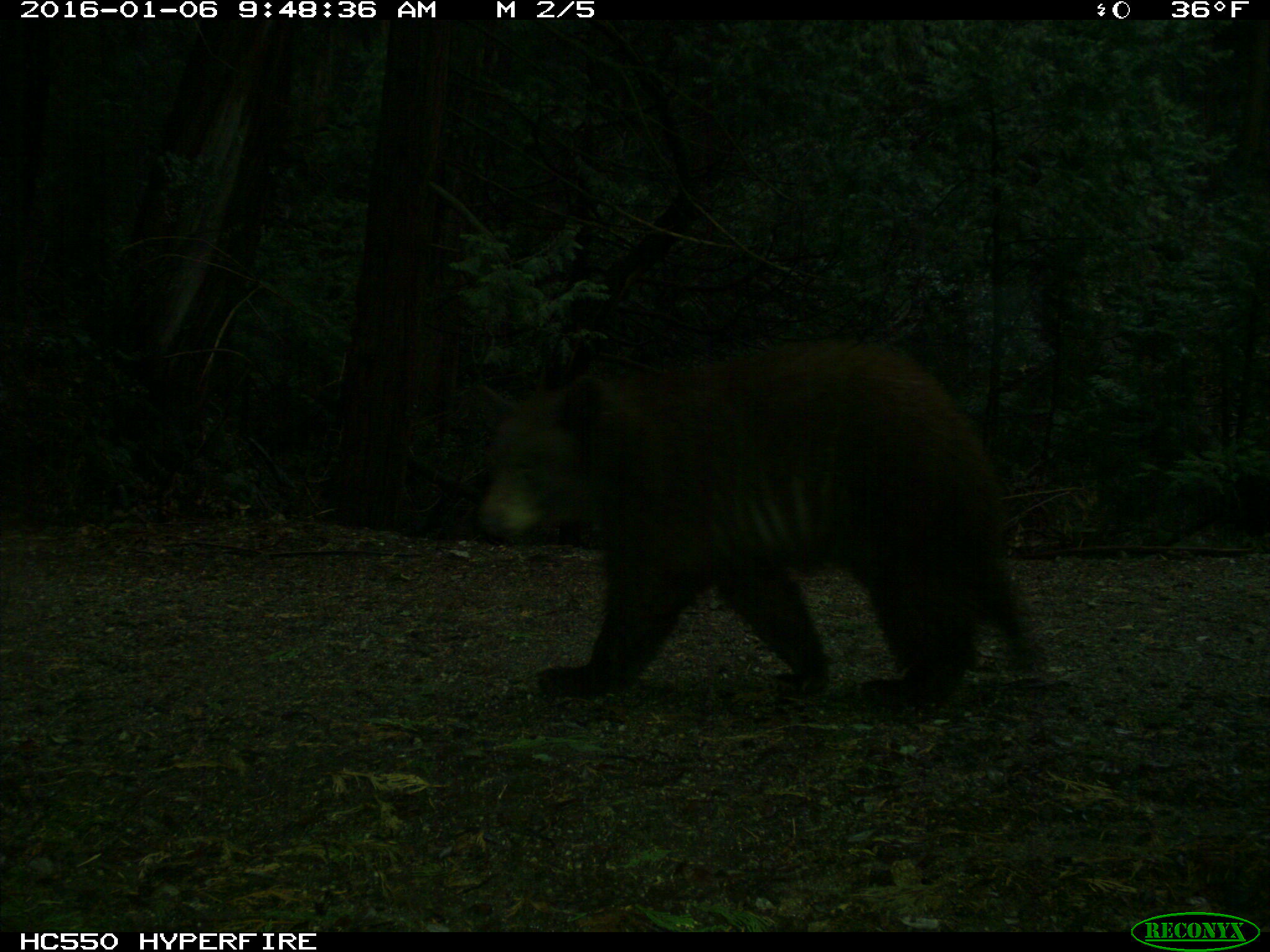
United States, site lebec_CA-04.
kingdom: Animalia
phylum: Chordata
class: Mammalia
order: Carnivora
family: Ursidae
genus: Ursus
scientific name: Ursus americanus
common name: american black bear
Ursus americanus (american black bear).